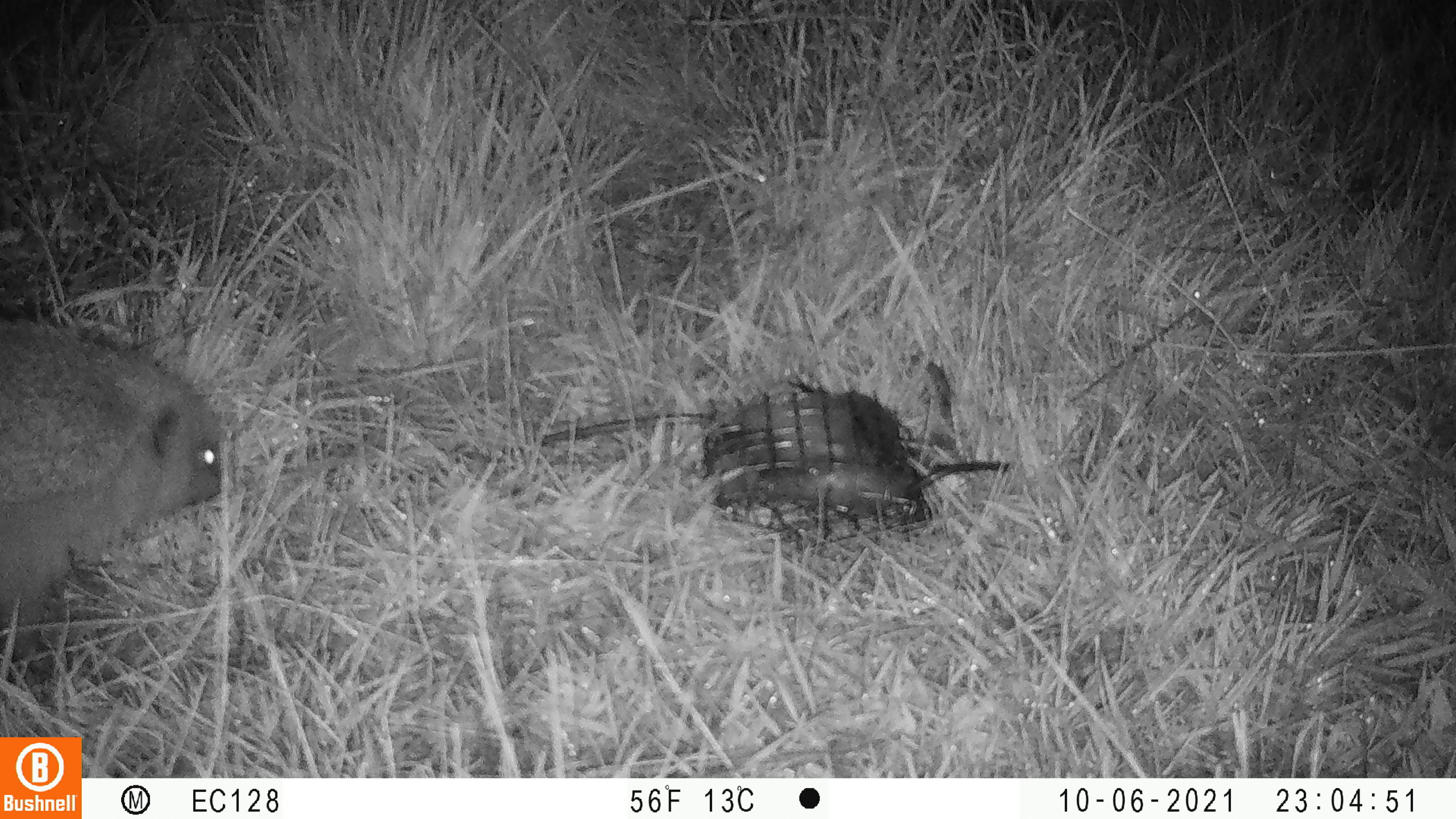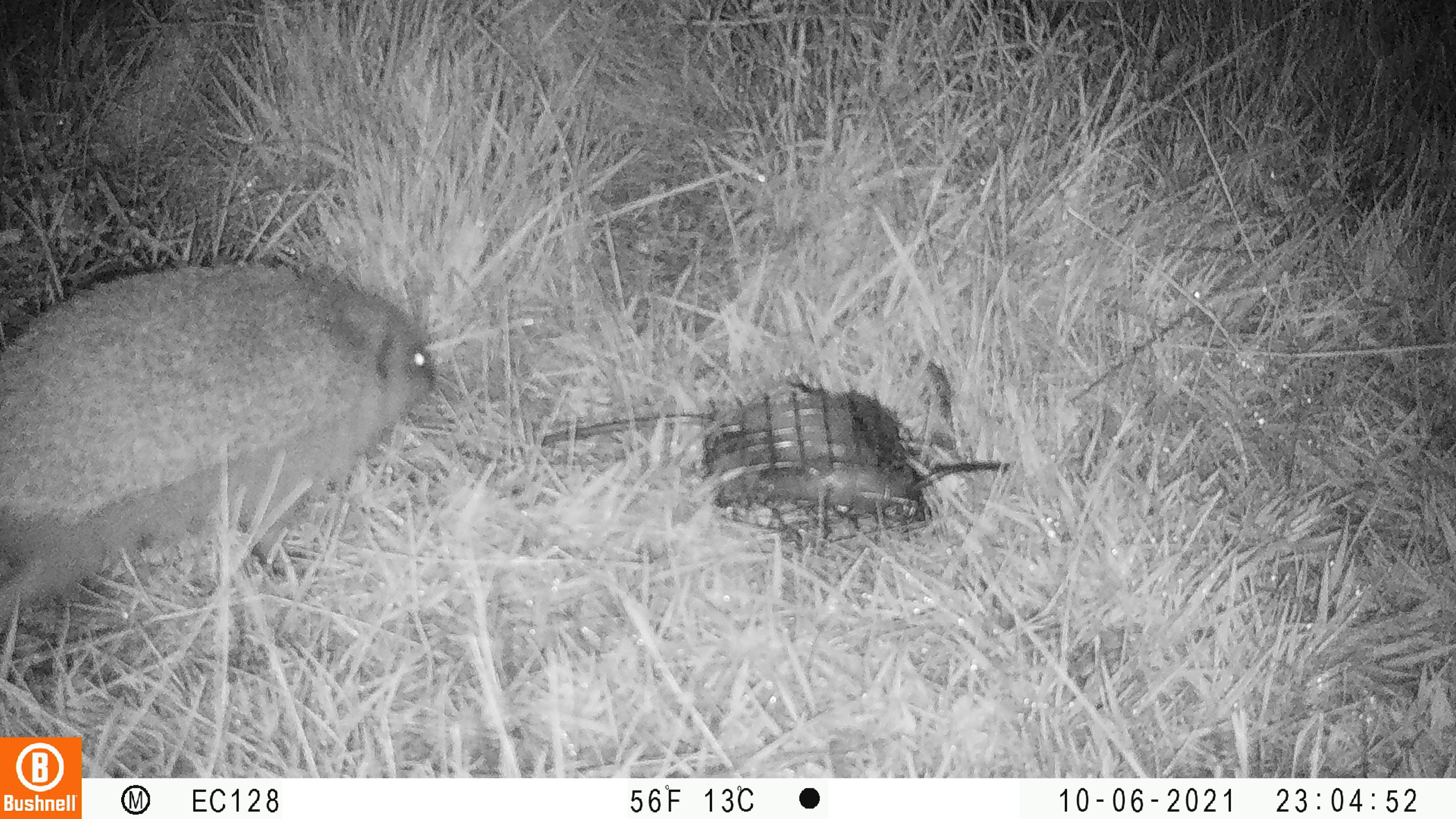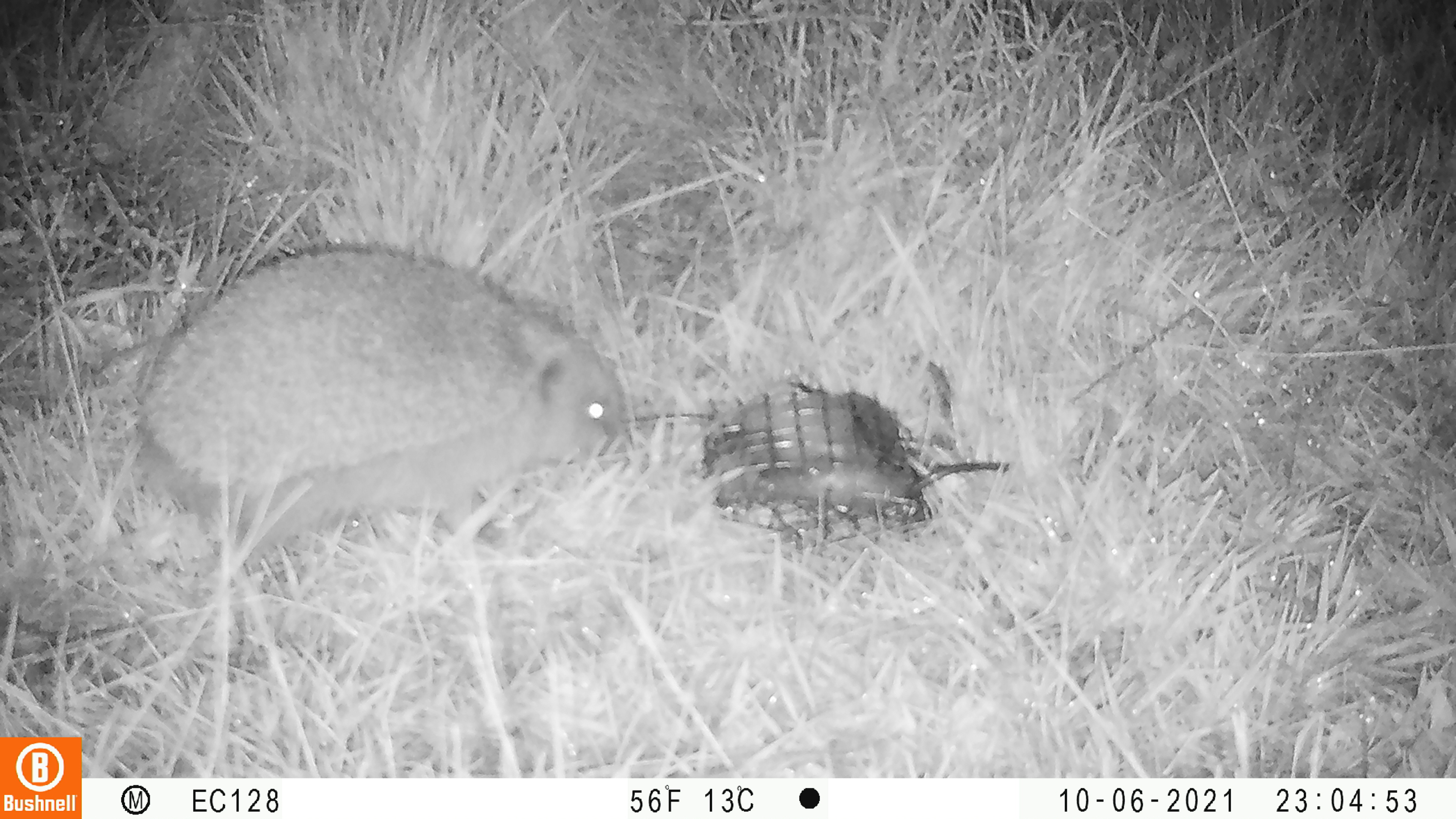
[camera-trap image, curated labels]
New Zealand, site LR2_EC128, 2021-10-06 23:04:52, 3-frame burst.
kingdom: Animalia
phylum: Chordata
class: Mammalia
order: Eulipotyphla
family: Erinaceidae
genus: Erinaceus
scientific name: Erinaceus europaeus europaeus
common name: european hedgehog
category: hedgehog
Hedgehog (european hedgehog) (Erinaceus europaeus europaeus).